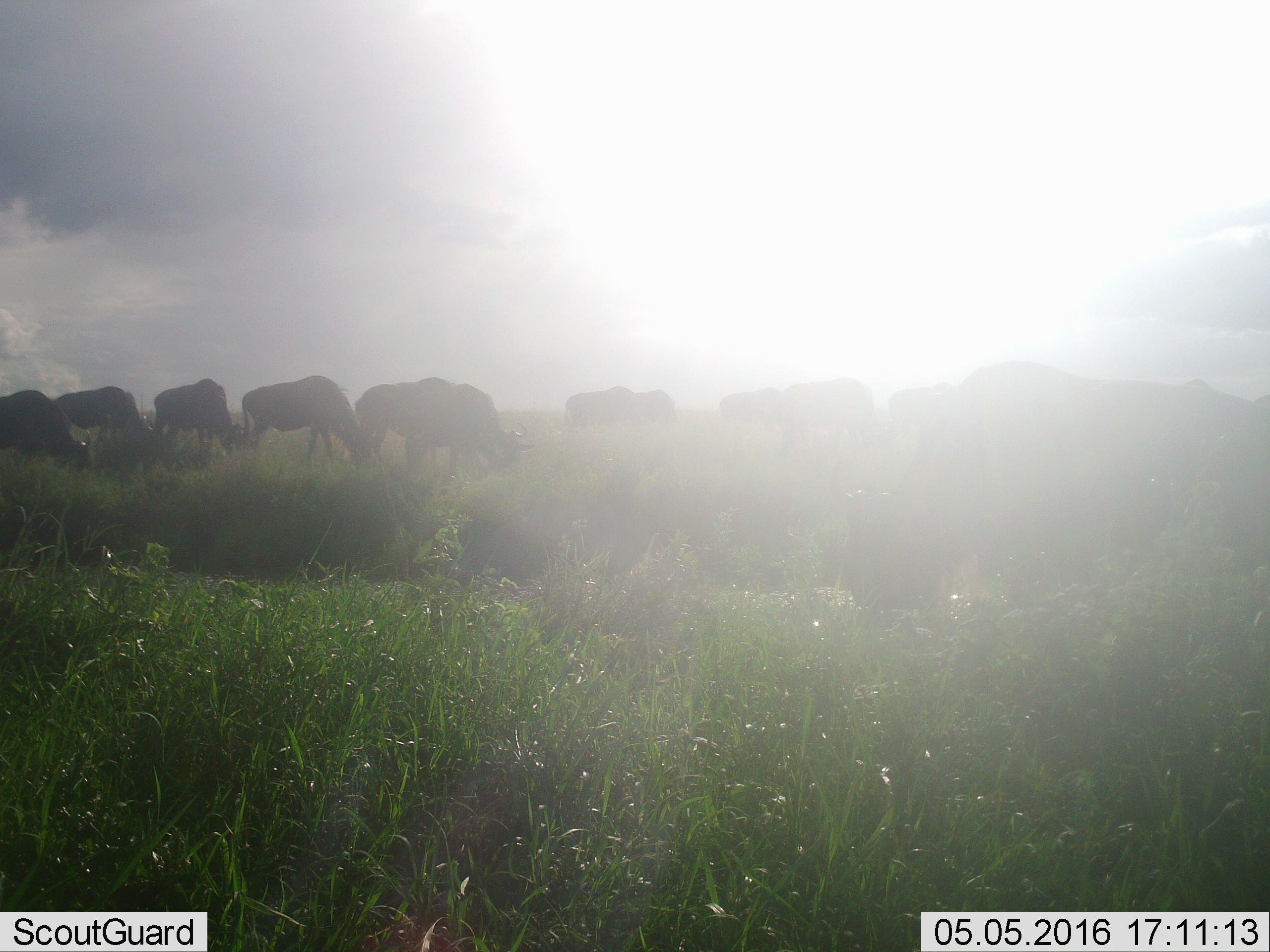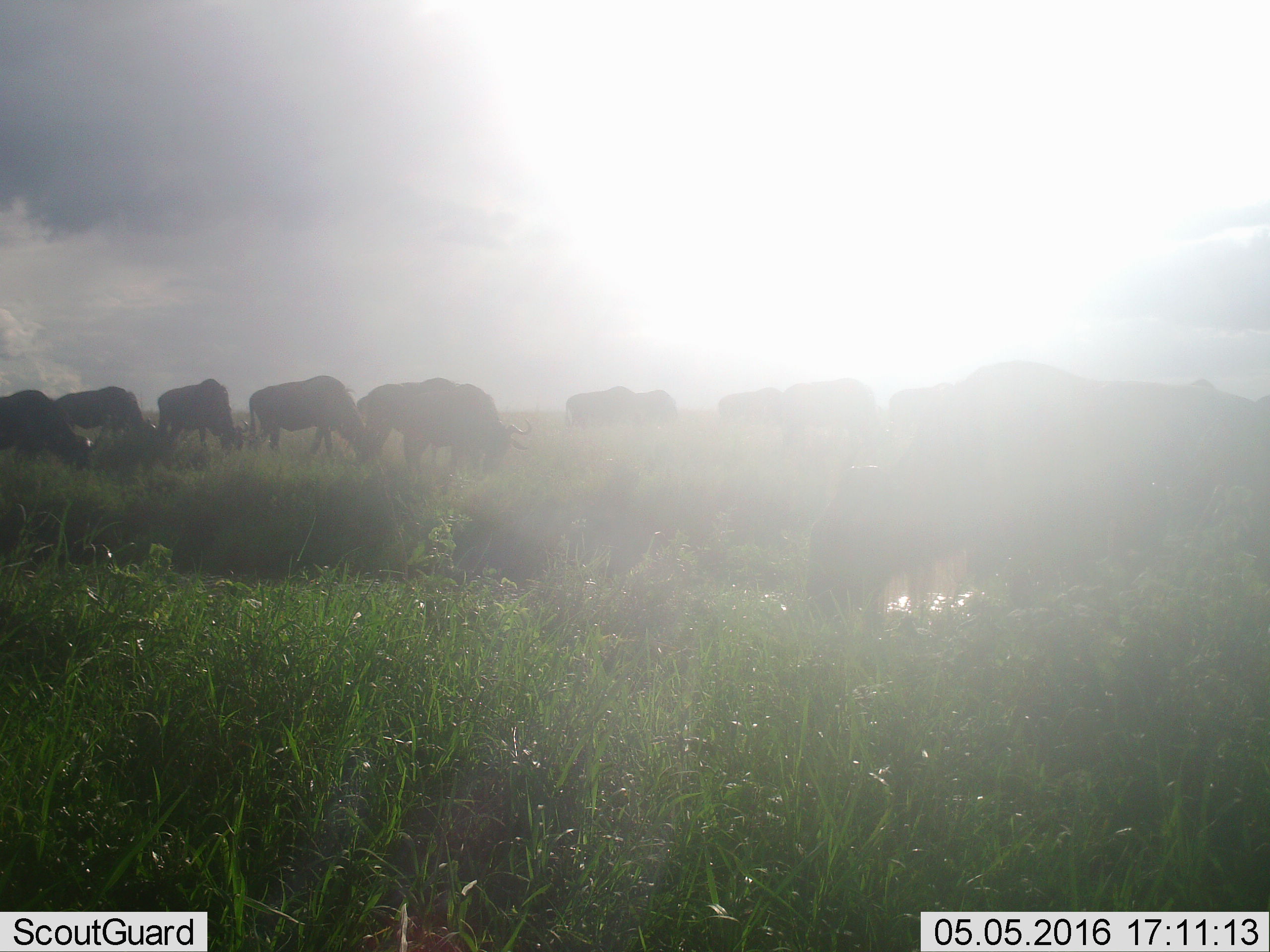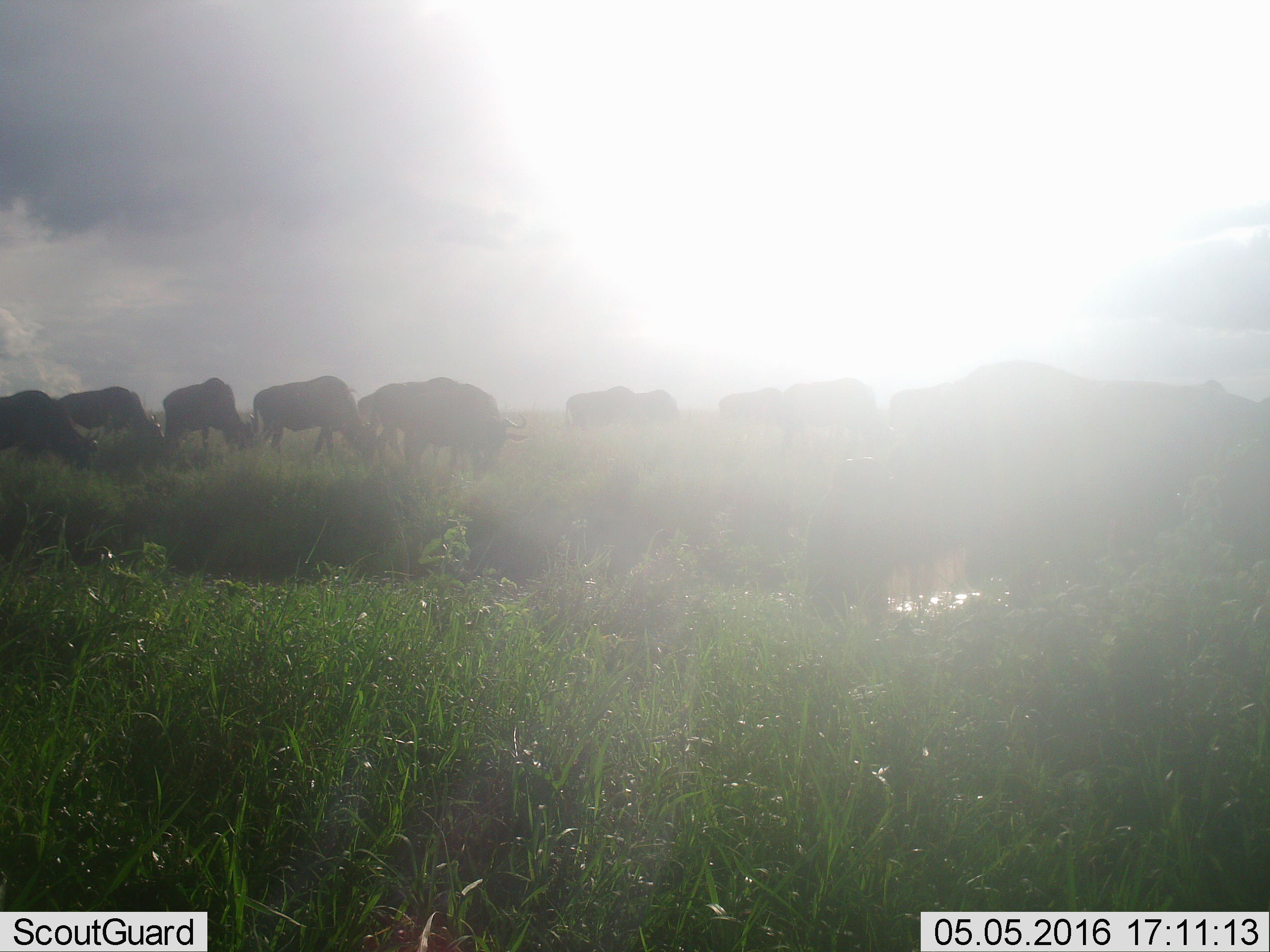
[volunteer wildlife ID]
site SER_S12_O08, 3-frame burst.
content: unidentified animal